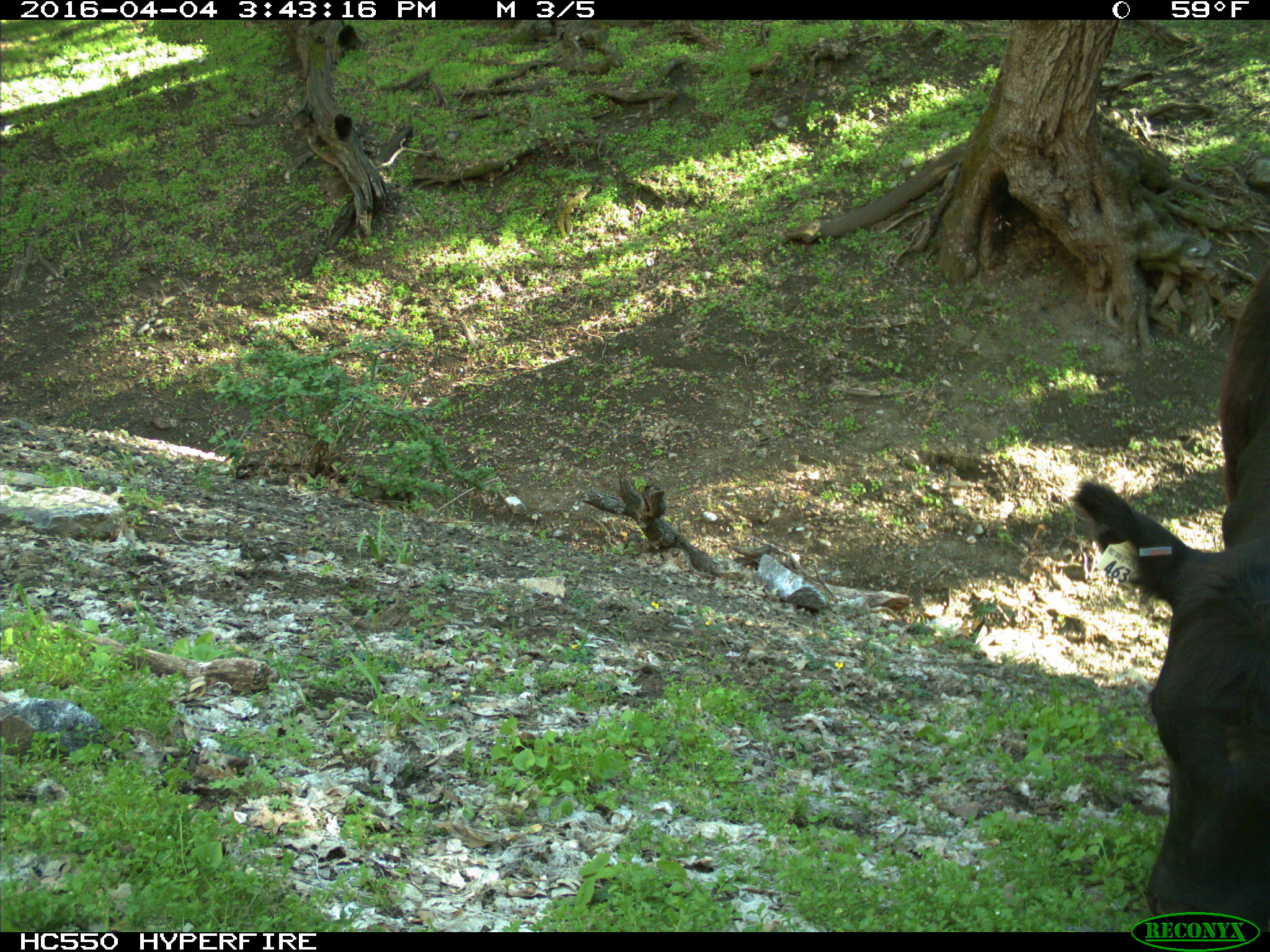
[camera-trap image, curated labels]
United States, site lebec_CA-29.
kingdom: Animalia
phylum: Chordata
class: Mammalia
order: Artiodactyla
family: Bovidae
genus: Bos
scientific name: Bos taurus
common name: domestic cow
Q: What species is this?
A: Bos taurus (domestic cow).